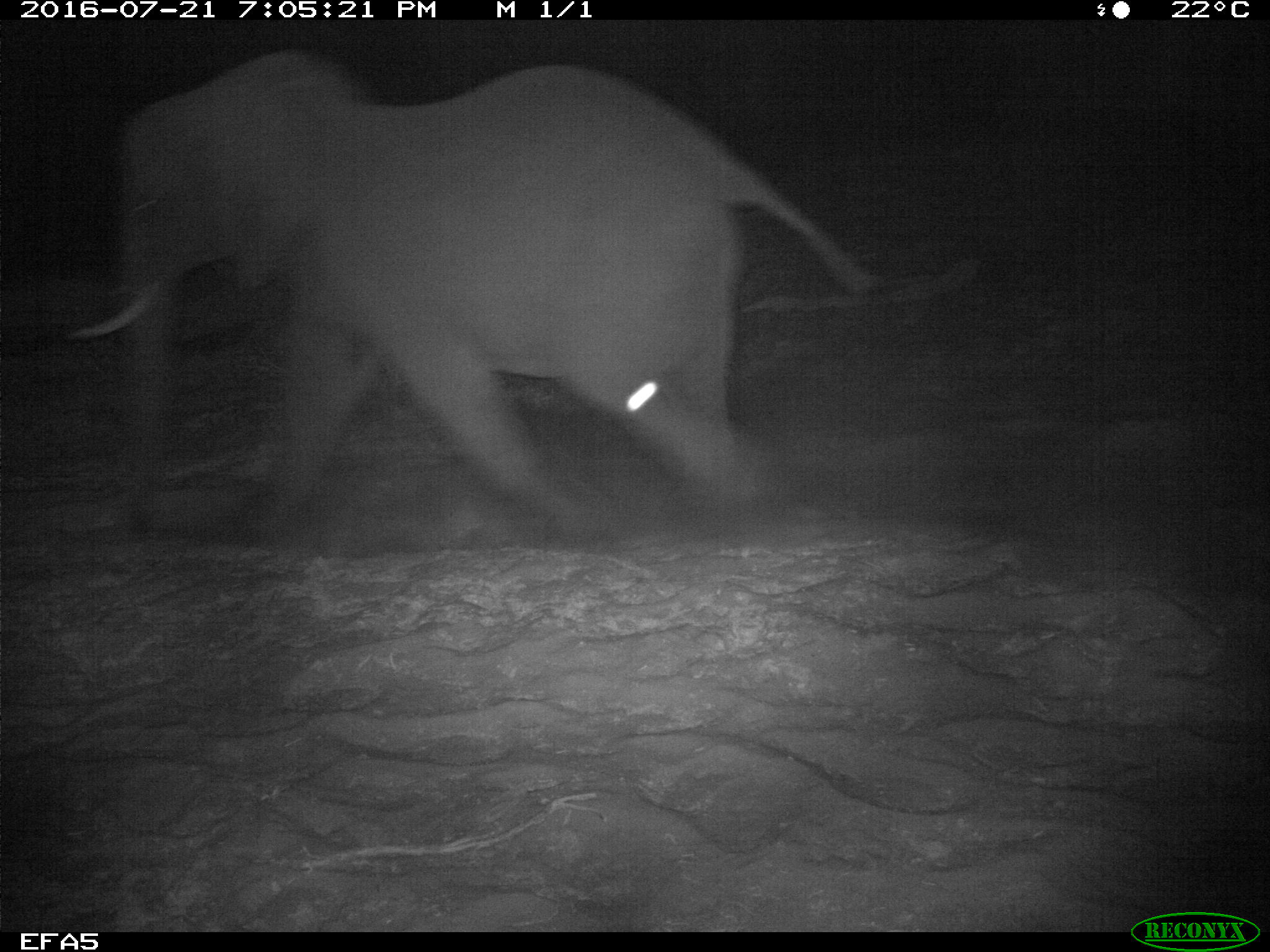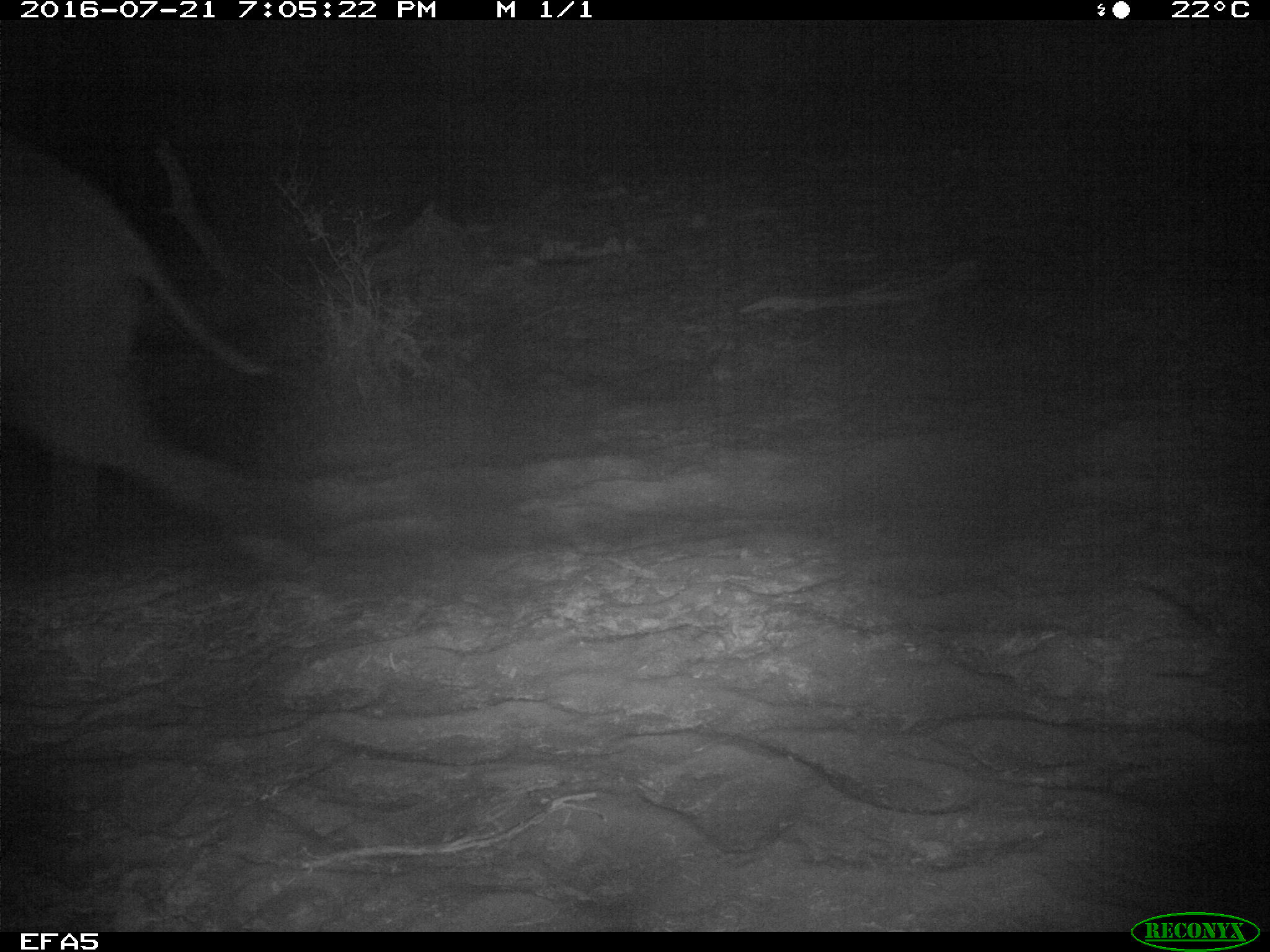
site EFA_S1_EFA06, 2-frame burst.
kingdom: Animalia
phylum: Chordata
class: Mammalia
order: Proboscidea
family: Elephantidae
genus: Loxodonta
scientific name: Loxodonta africana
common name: african bush elephant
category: elephant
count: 1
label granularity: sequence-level